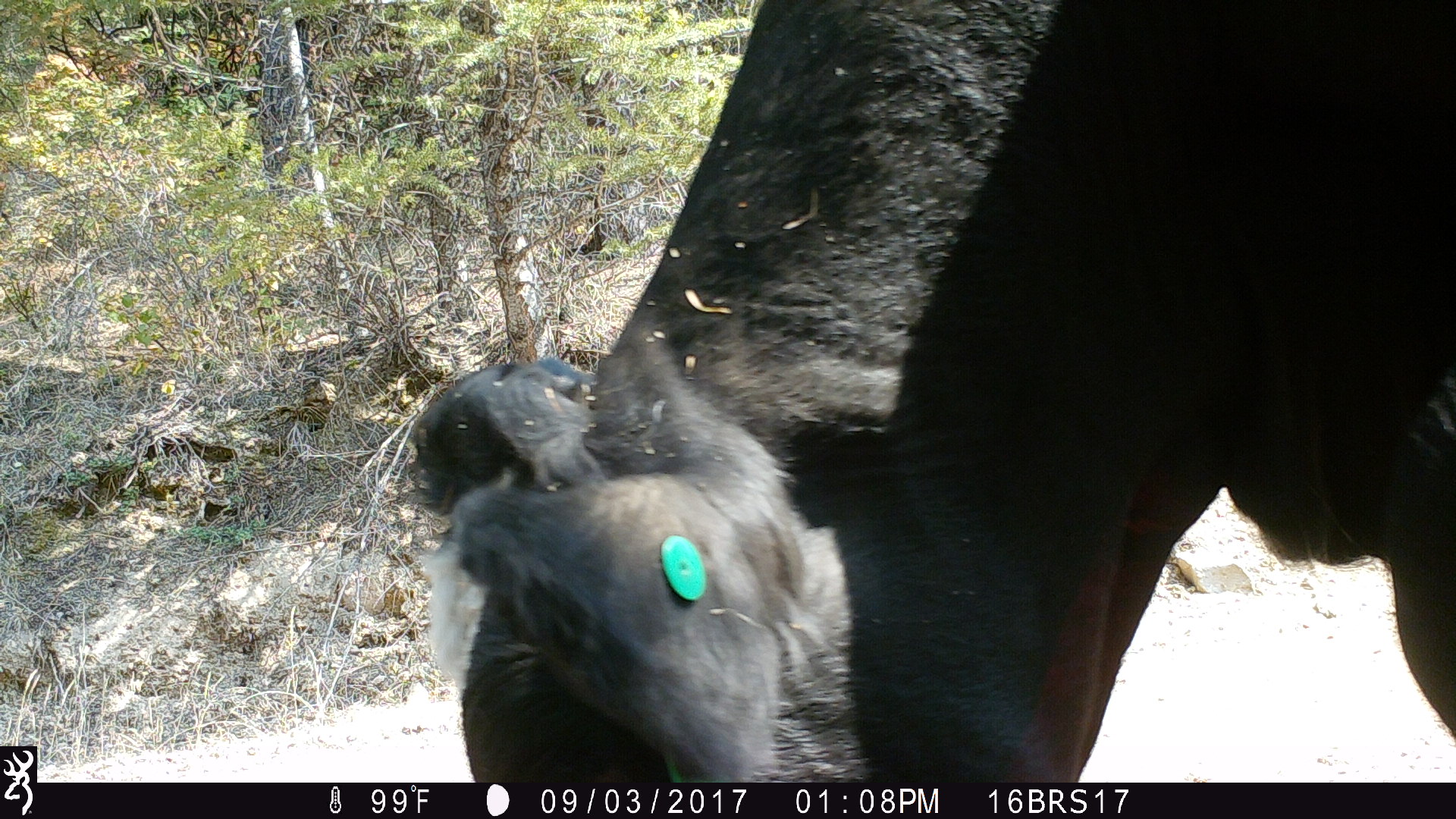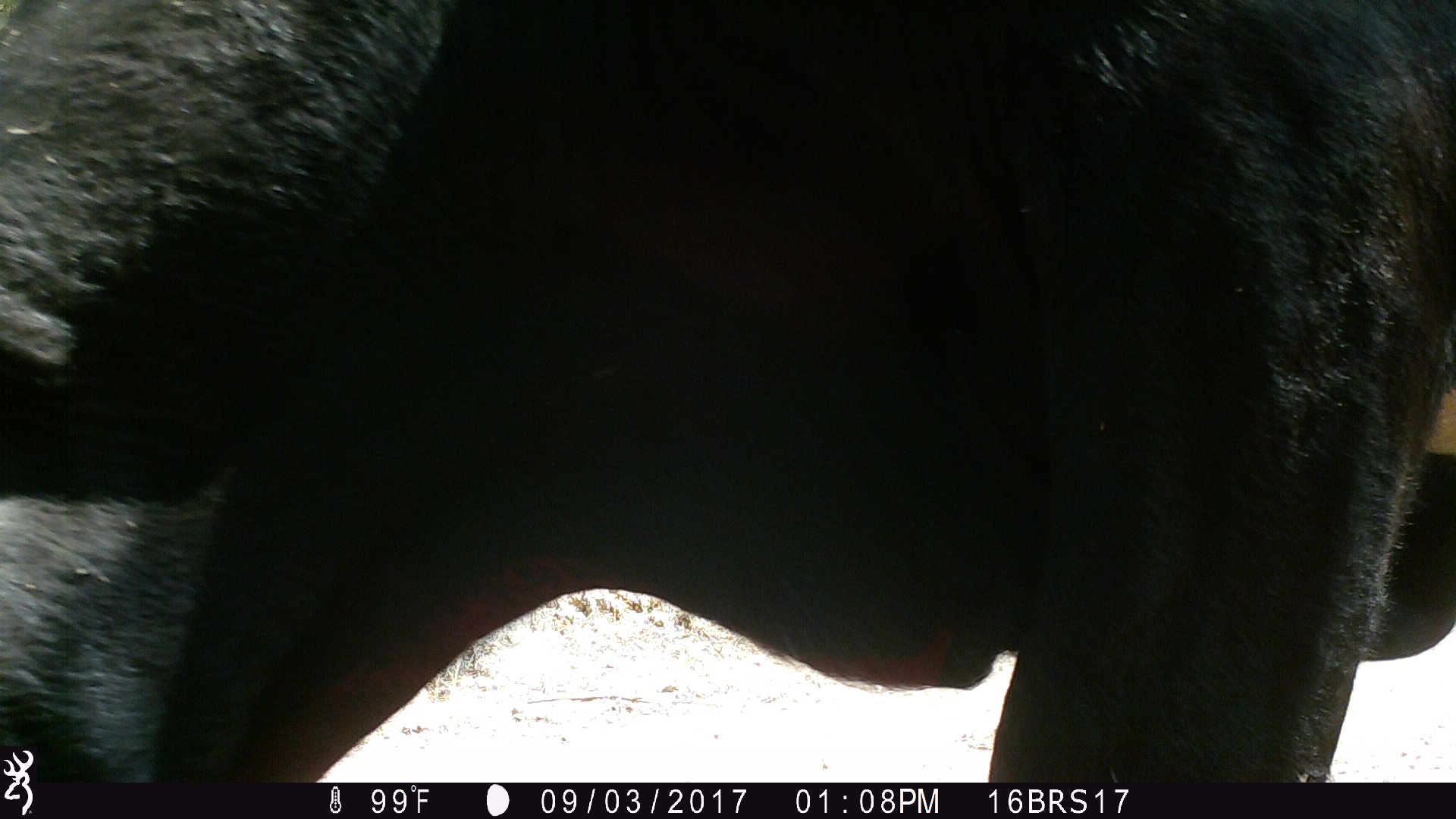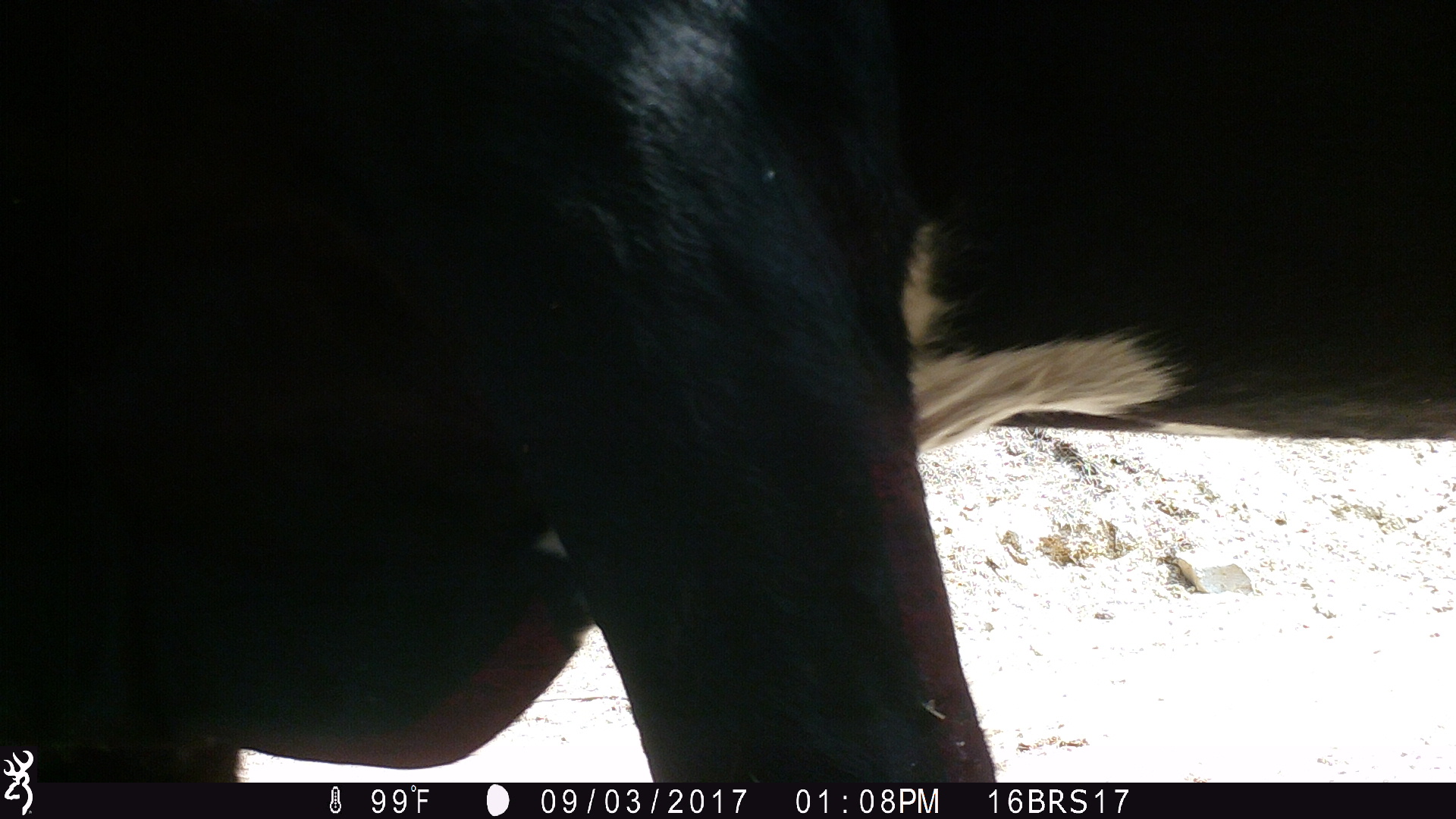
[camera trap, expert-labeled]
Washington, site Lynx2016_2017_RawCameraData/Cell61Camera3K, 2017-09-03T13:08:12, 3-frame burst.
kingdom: Animalia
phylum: Chordata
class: Mammalia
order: Artiodactyla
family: Bovidae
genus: Bos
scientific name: Bos taurus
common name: domestic cattle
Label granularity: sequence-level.